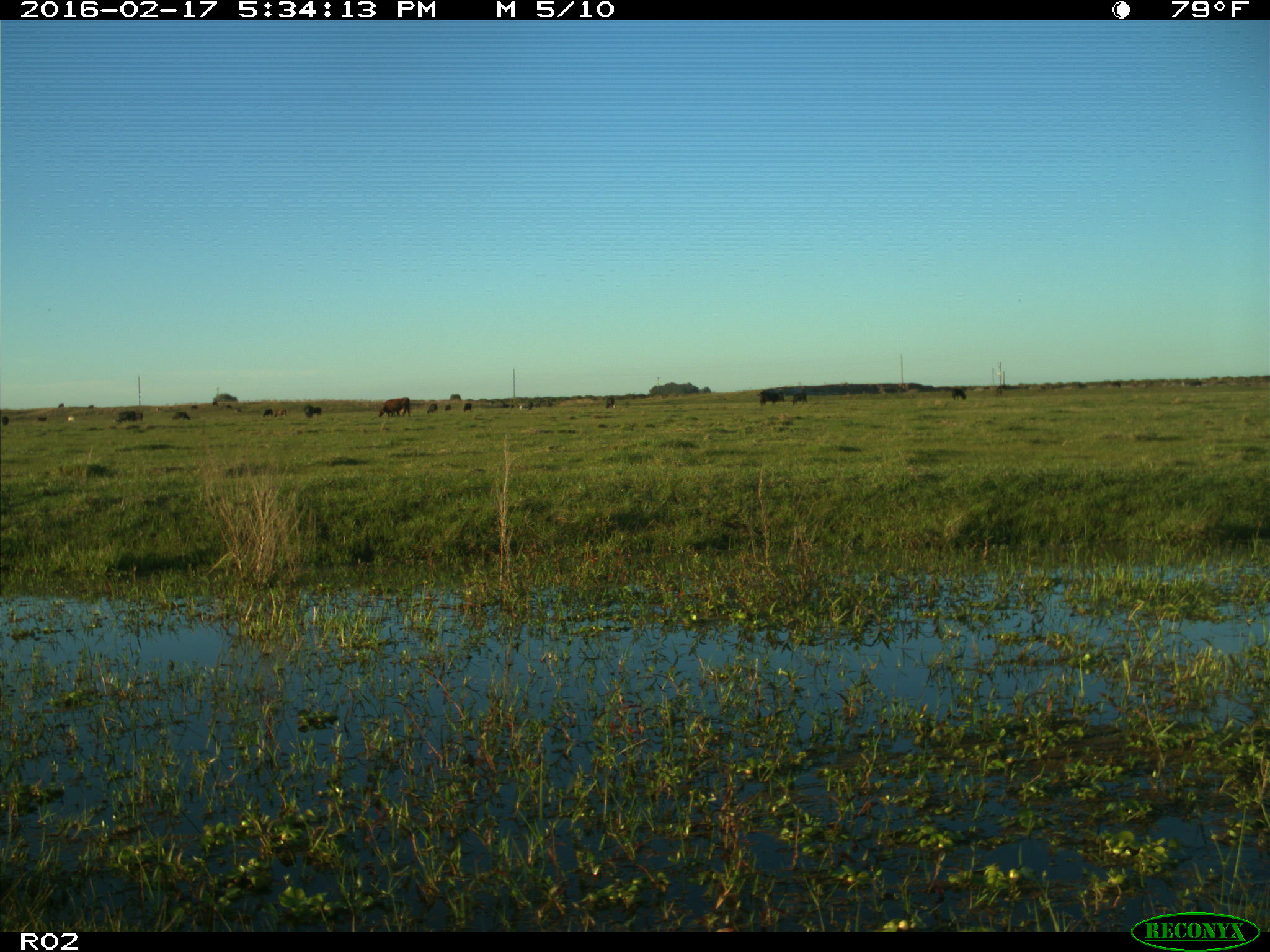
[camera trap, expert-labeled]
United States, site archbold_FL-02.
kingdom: Animalia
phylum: Chordata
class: Mammalia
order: Artiodactyla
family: Bovidae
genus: Bos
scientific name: Bos taurus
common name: domestic cow